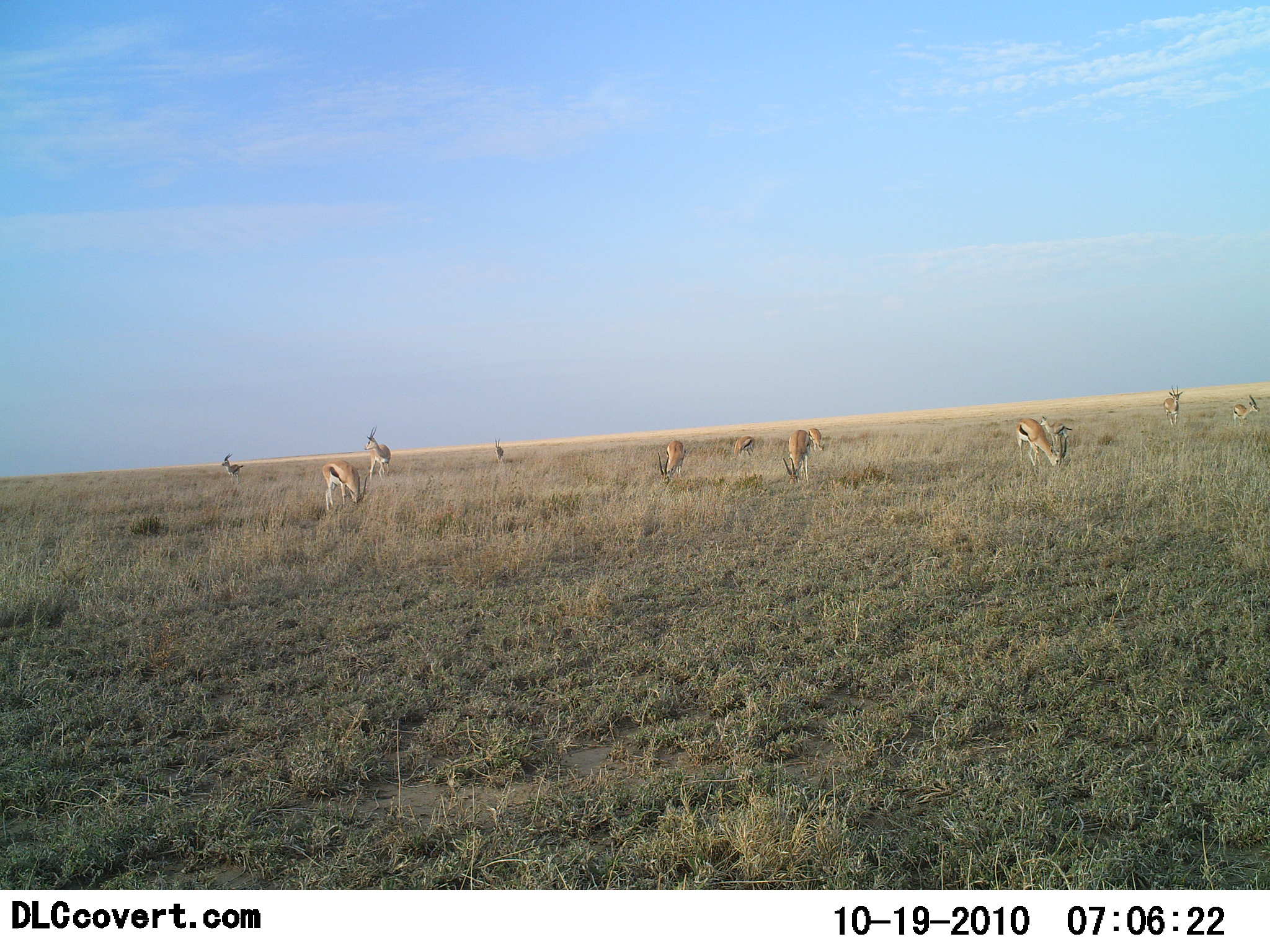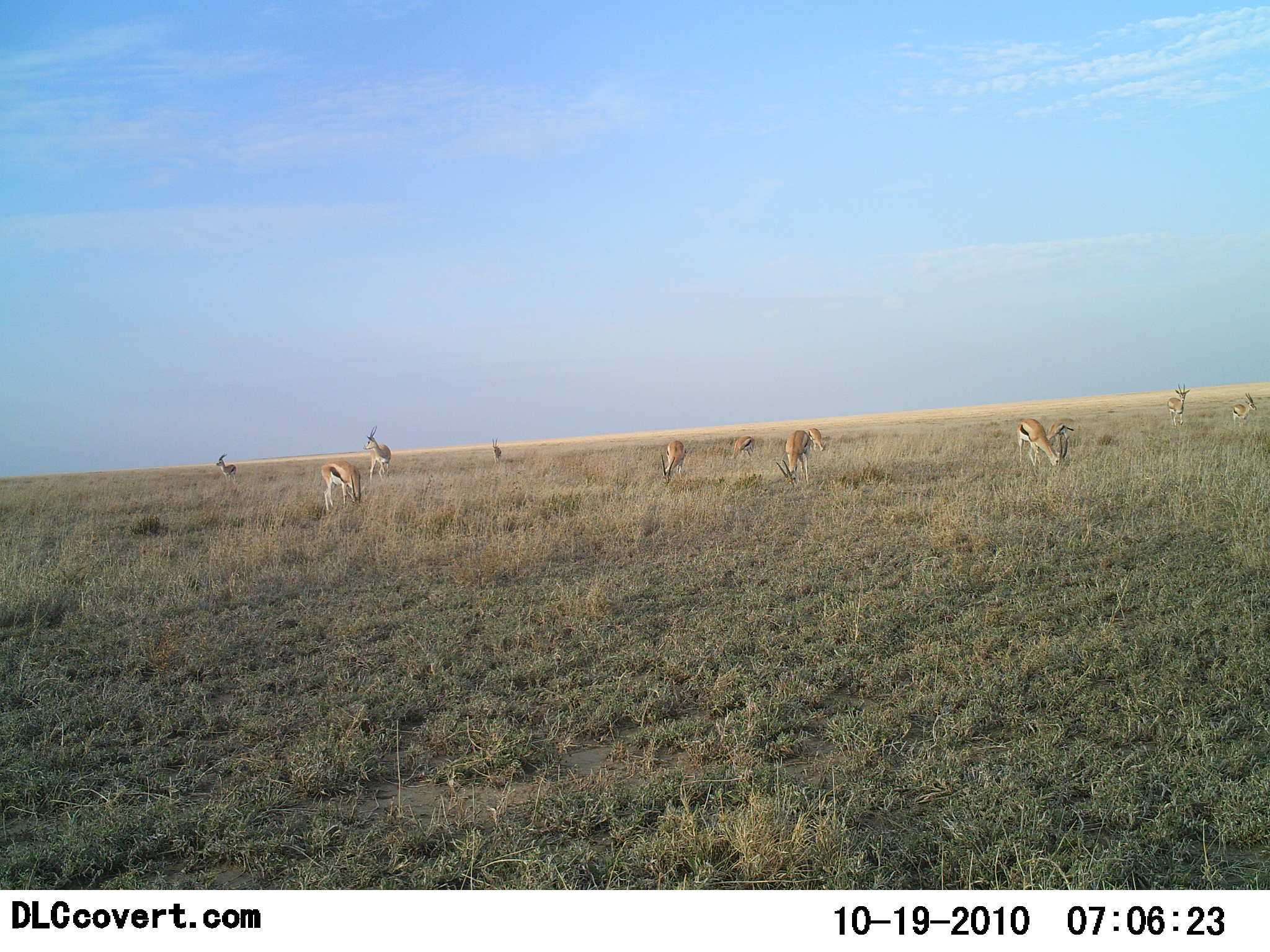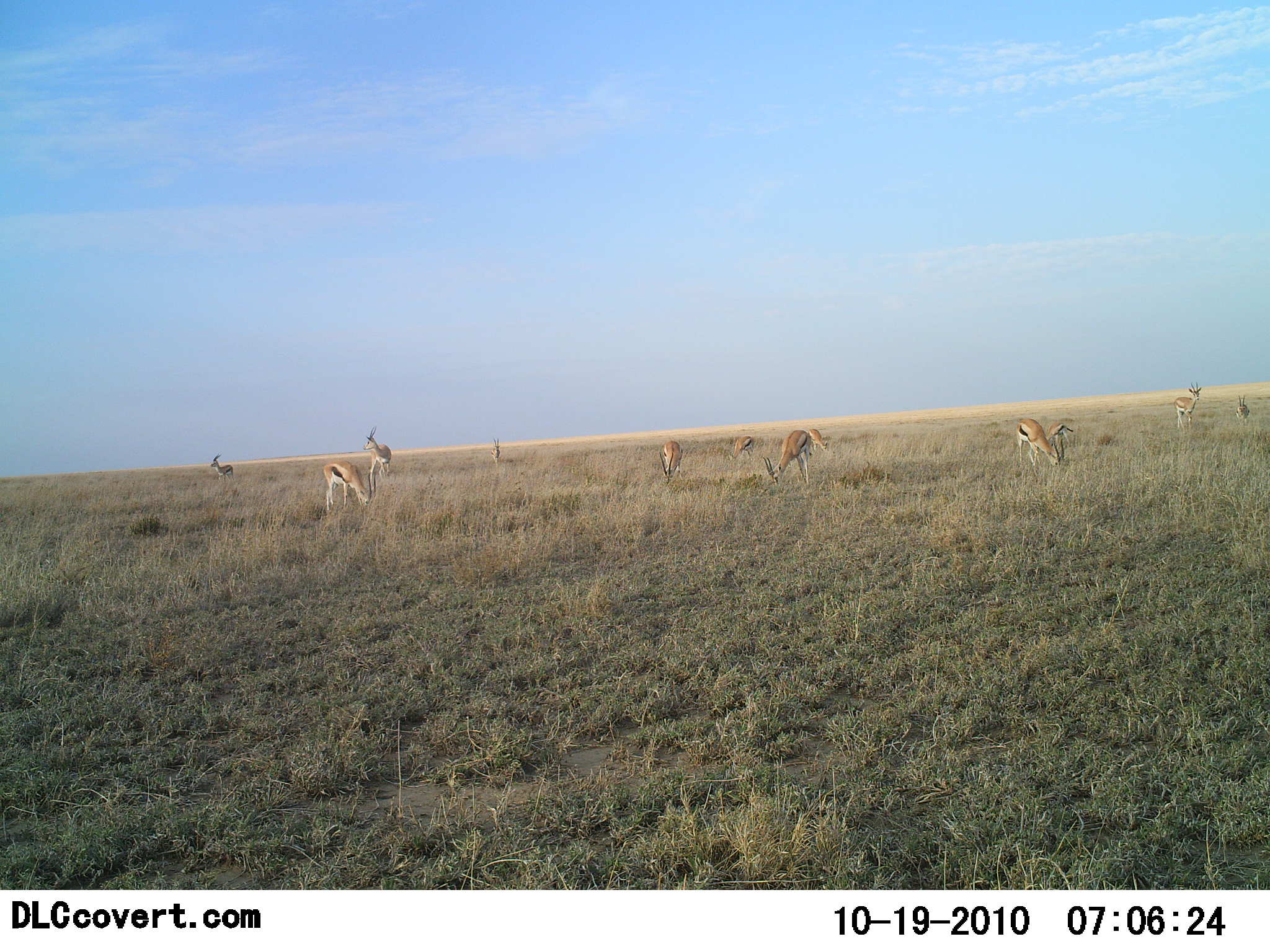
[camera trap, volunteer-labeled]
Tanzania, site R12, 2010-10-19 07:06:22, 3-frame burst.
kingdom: Animalia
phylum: Chordata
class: Mammalia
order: Artiodactyla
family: Bovidae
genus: Eudorcas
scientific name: Eudorcas thomsonii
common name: thomson's gazelle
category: gazellethomsons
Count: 11-50.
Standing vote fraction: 57%.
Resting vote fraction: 0%.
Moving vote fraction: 21%.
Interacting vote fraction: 0%.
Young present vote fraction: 0%.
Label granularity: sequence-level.